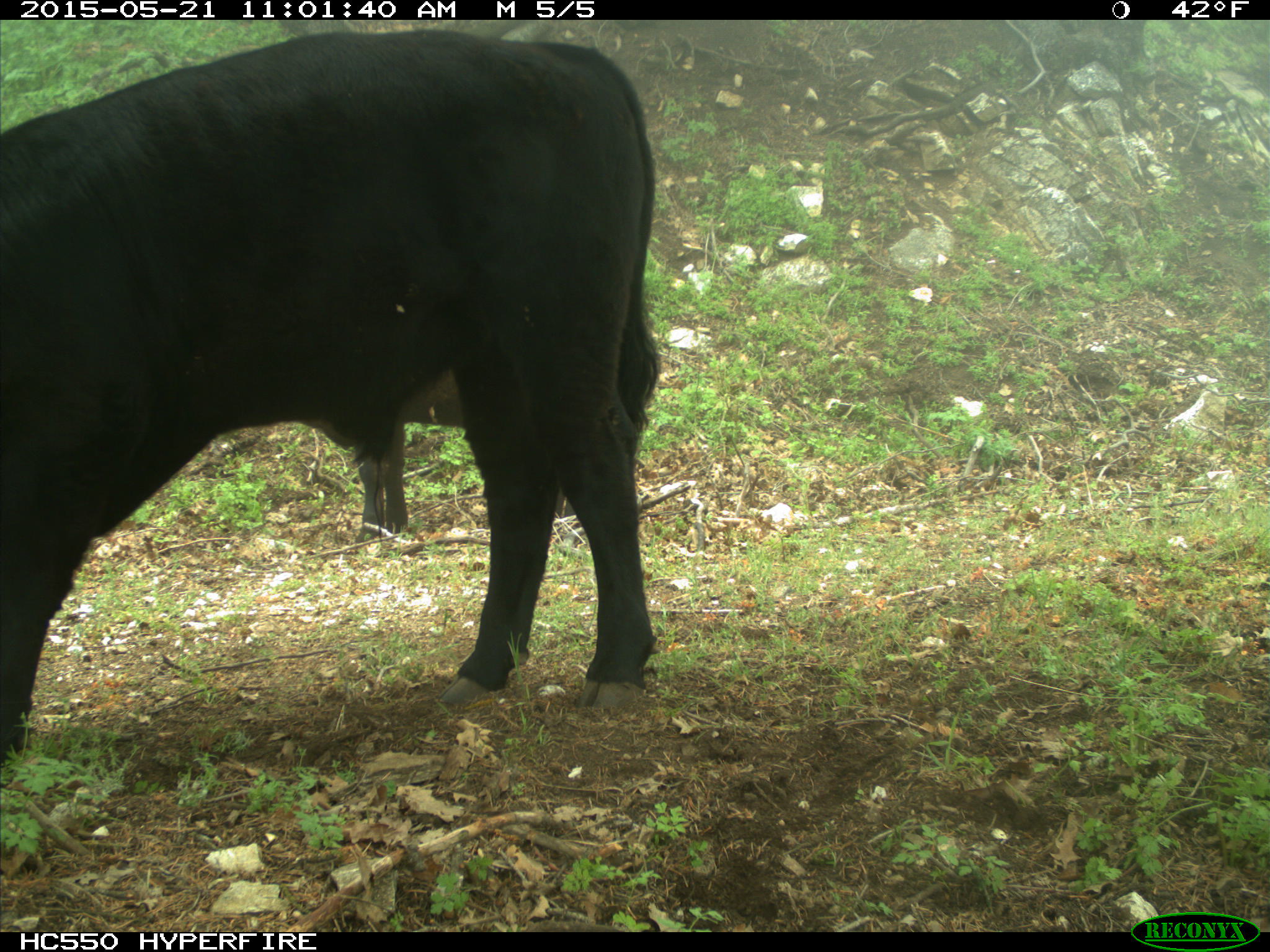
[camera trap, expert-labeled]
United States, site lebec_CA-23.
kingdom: Animalia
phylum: Chordata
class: Mammalia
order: Artiodactyla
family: Bovidae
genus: Bos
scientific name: Bos taurus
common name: domestic cow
Bos taurus (domestic cow).